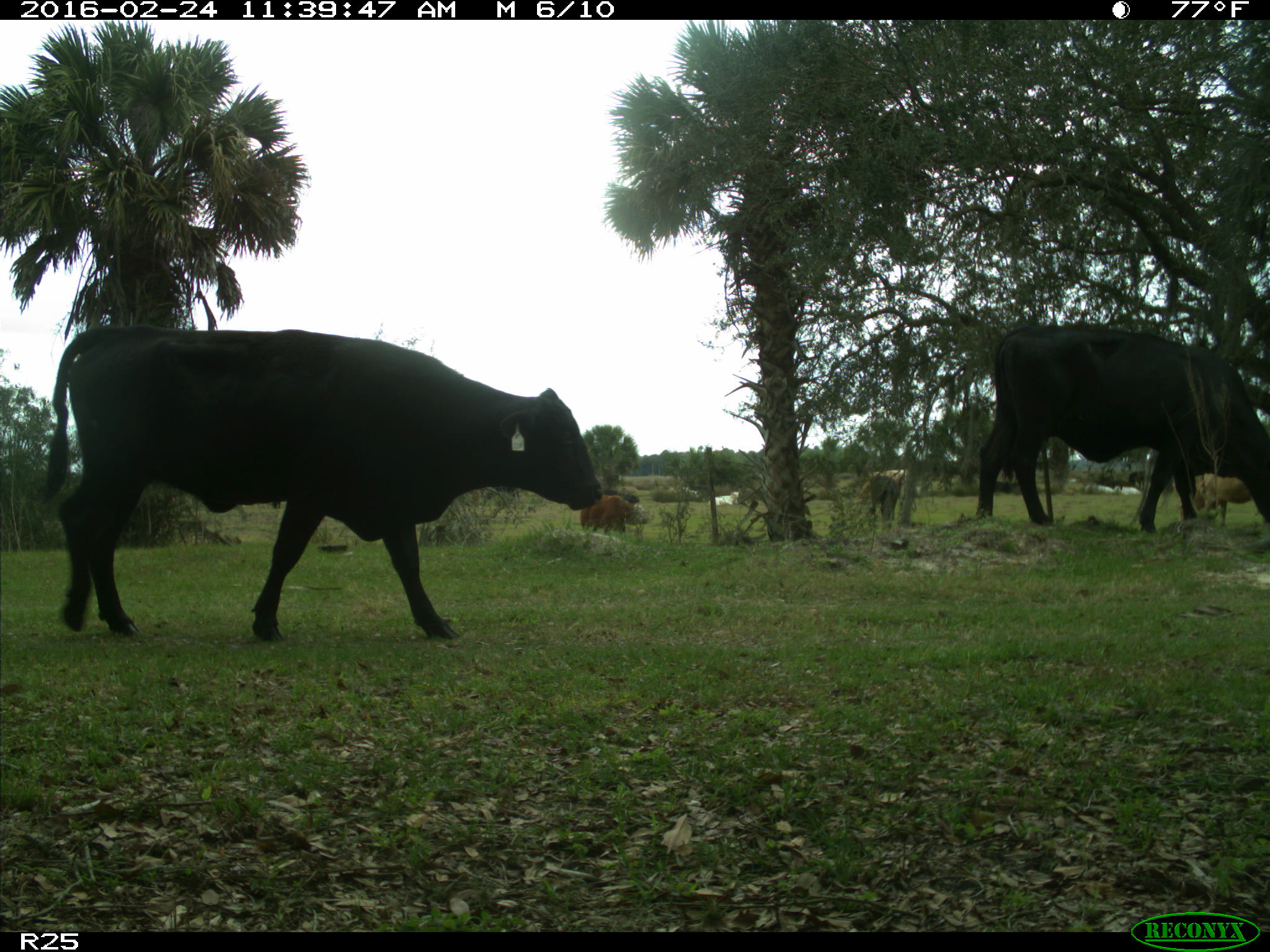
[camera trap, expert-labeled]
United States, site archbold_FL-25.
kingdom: Animalia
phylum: Chordata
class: Mammalia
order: Artiodactyla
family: Bovidae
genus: Bos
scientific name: Bos taurus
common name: domestic cow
Bos taurus (domestic cow).